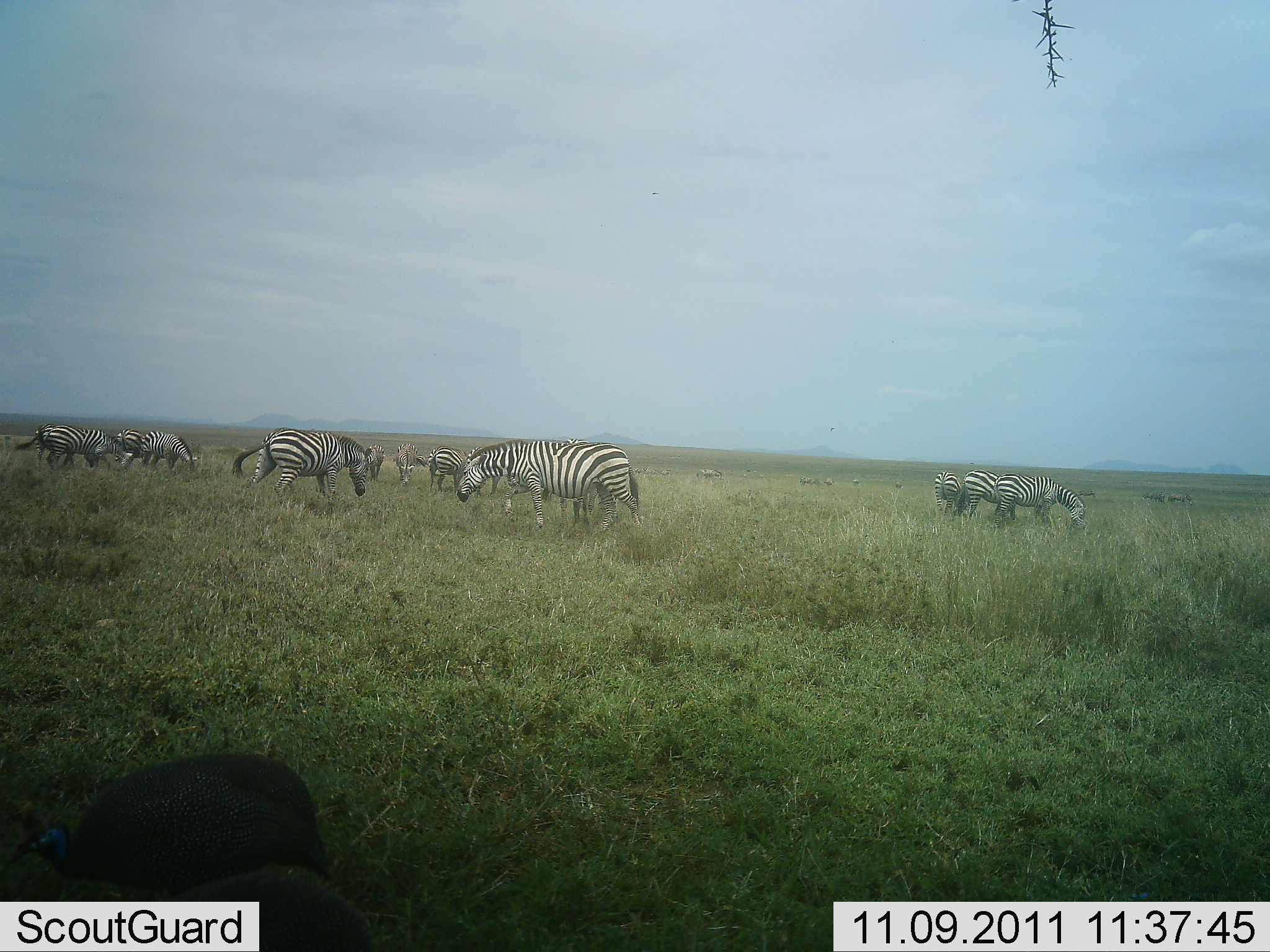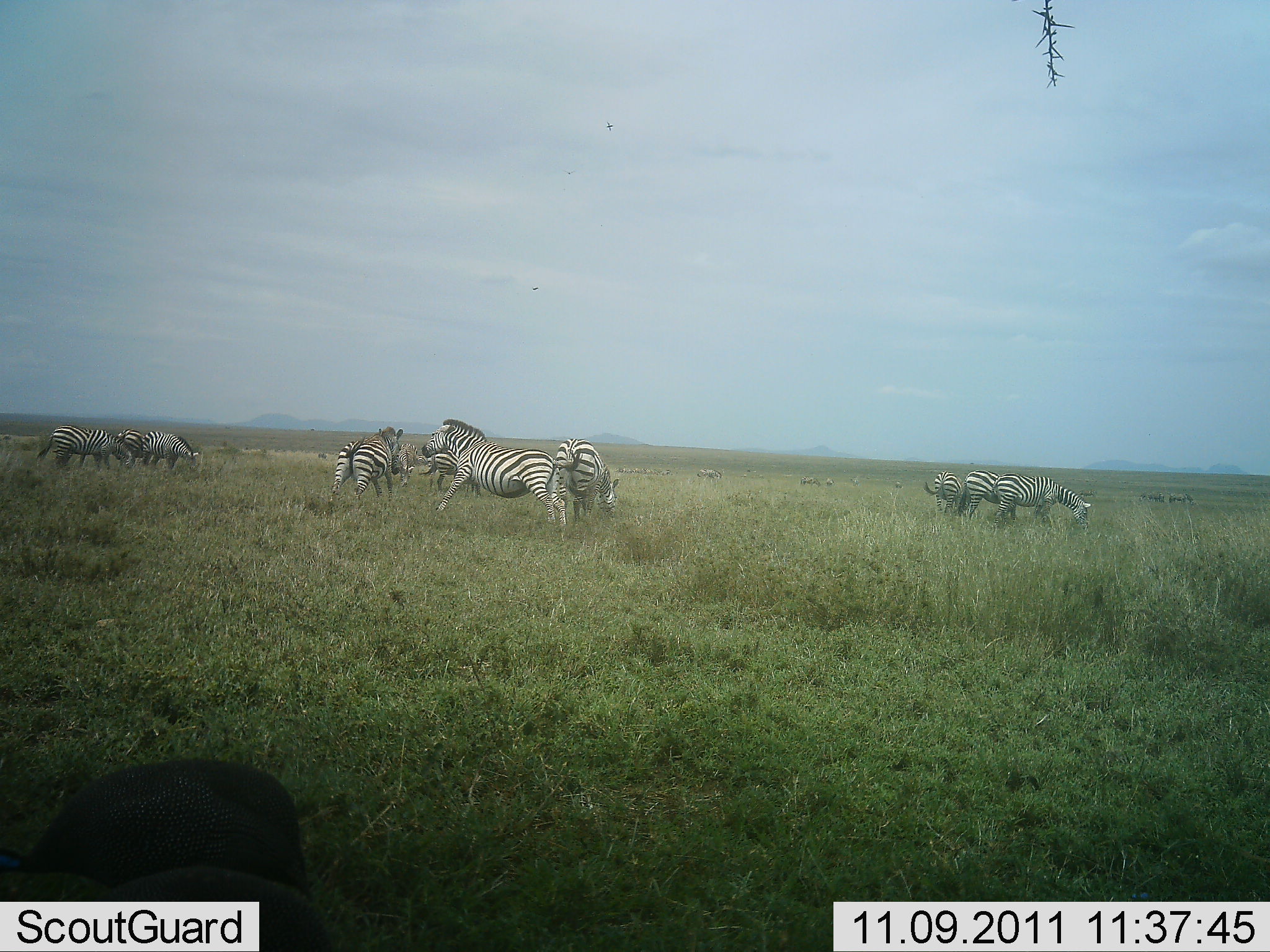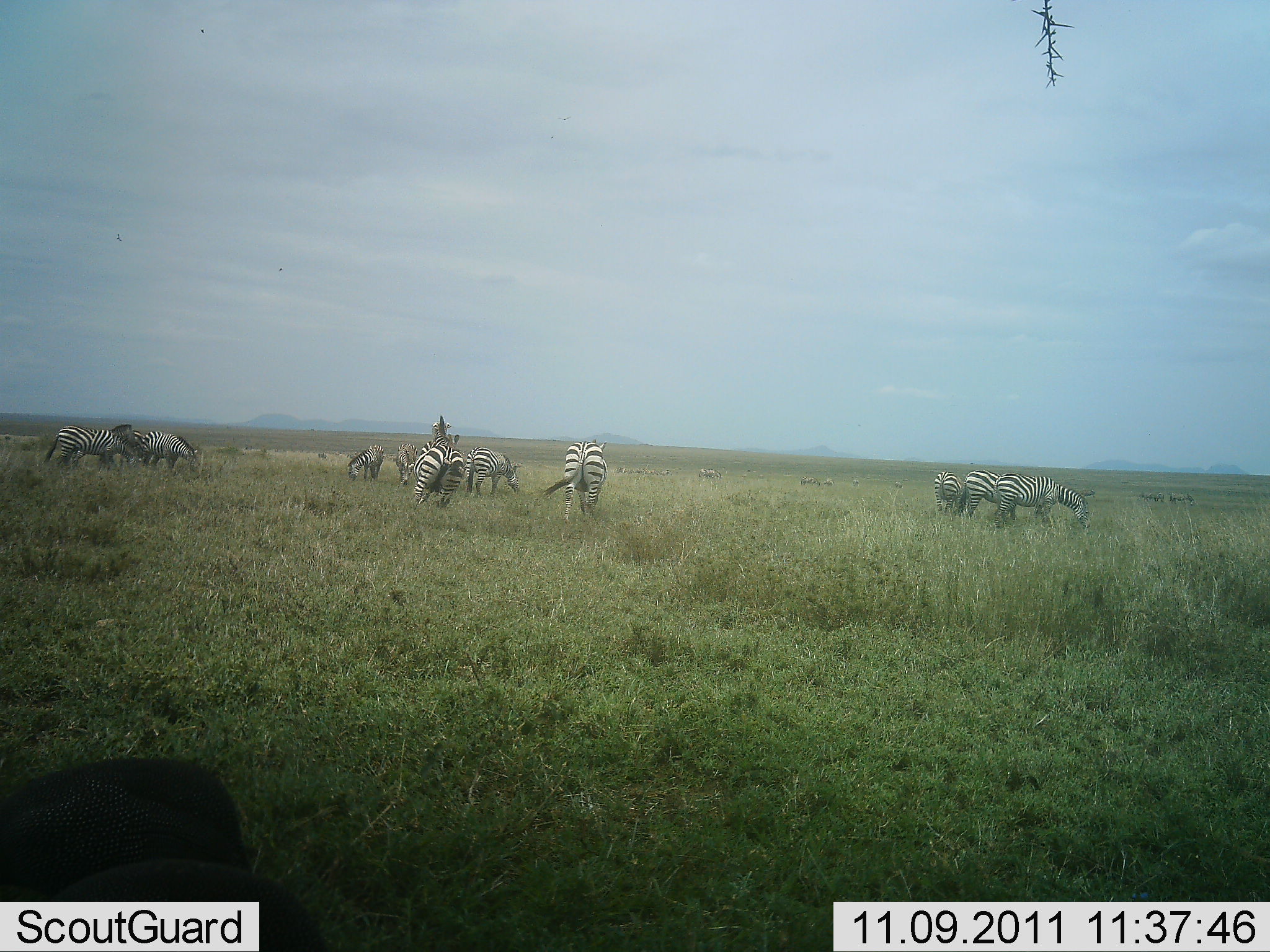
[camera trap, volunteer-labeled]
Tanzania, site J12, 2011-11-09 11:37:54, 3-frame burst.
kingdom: Animalia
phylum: Chordata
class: Mammalia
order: Perissodactyla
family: Equidae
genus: Equus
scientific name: Equus quagga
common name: plains zebra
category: zebra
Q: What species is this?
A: Zebra (plains zebra) (Equus quagga).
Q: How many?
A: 11-50.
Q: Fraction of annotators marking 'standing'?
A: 50%.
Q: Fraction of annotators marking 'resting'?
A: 0%.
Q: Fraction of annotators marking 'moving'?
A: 67%.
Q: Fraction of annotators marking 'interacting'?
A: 44%.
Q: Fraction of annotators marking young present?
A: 0%.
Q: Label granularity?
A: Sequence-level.